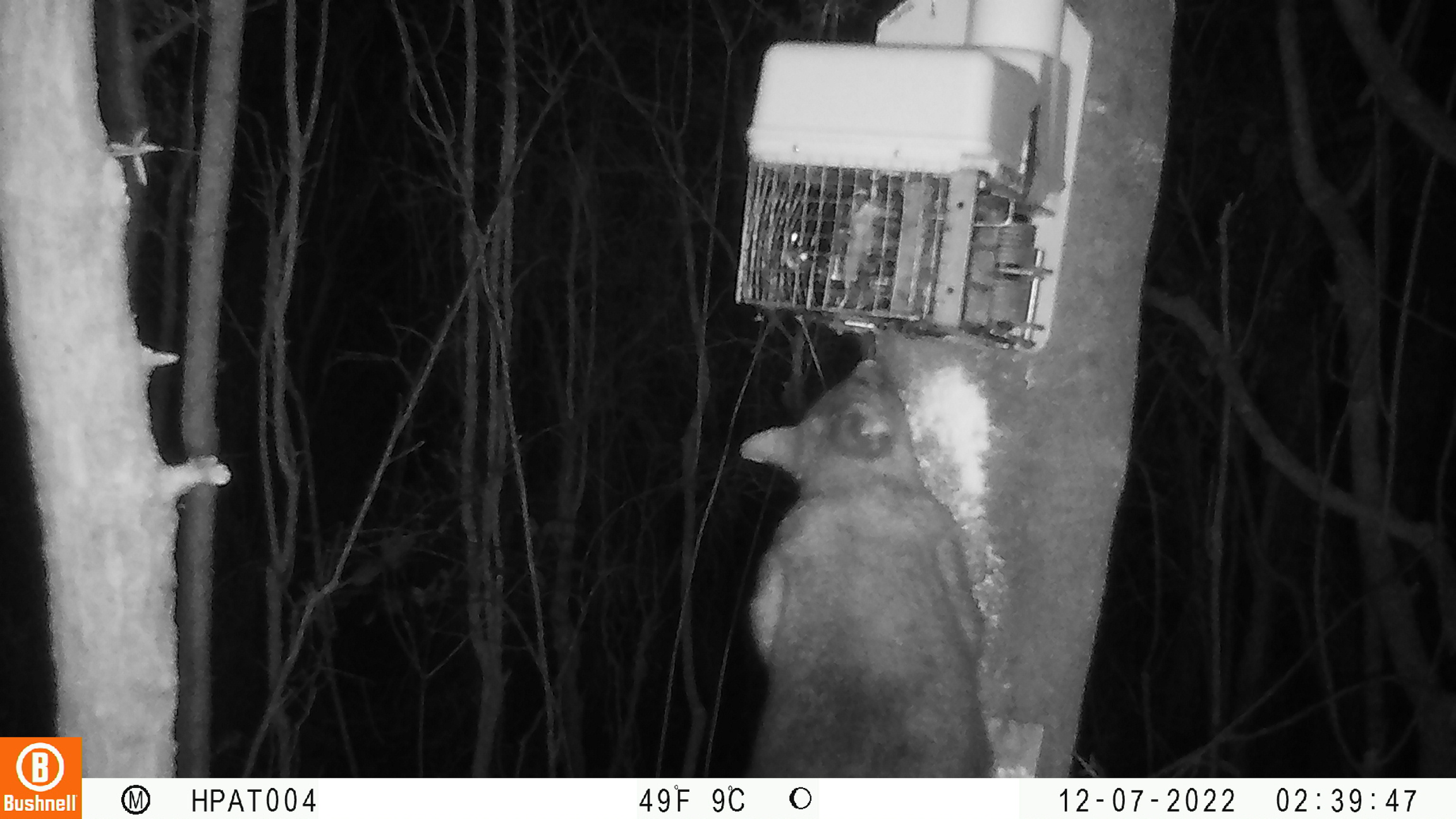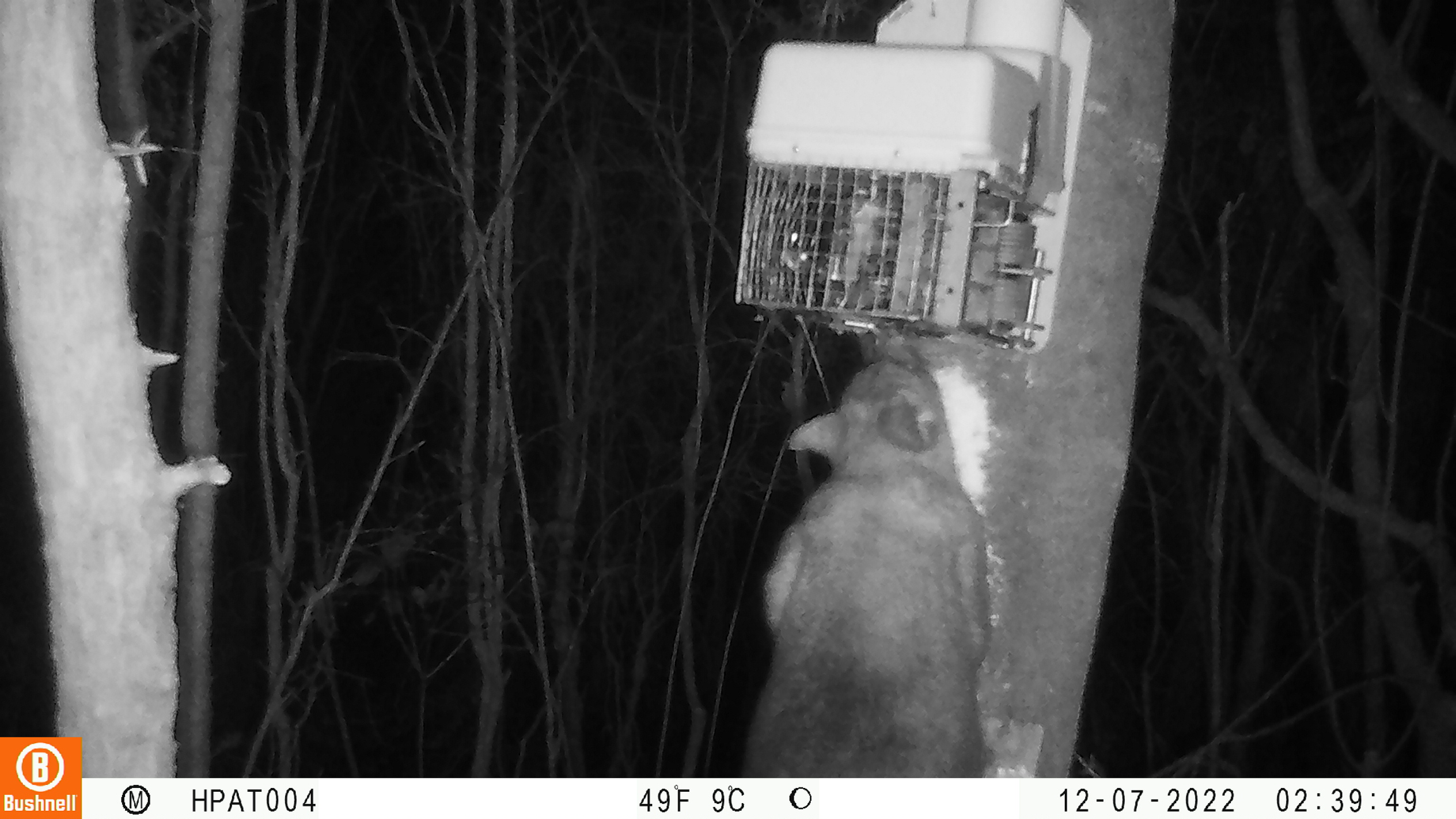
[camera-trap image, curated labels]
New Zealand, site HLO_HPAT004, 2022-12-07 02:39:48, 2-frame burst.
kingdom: Animalia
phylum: Chordata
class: Mammalia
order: Diprotodontia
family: Phalangeridae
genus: Trichosurus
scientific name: Trichosurus vulpecula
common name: common brushtail possum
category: possum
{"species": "possum (common brushtail possum) (Trichosurus vulpecula)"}